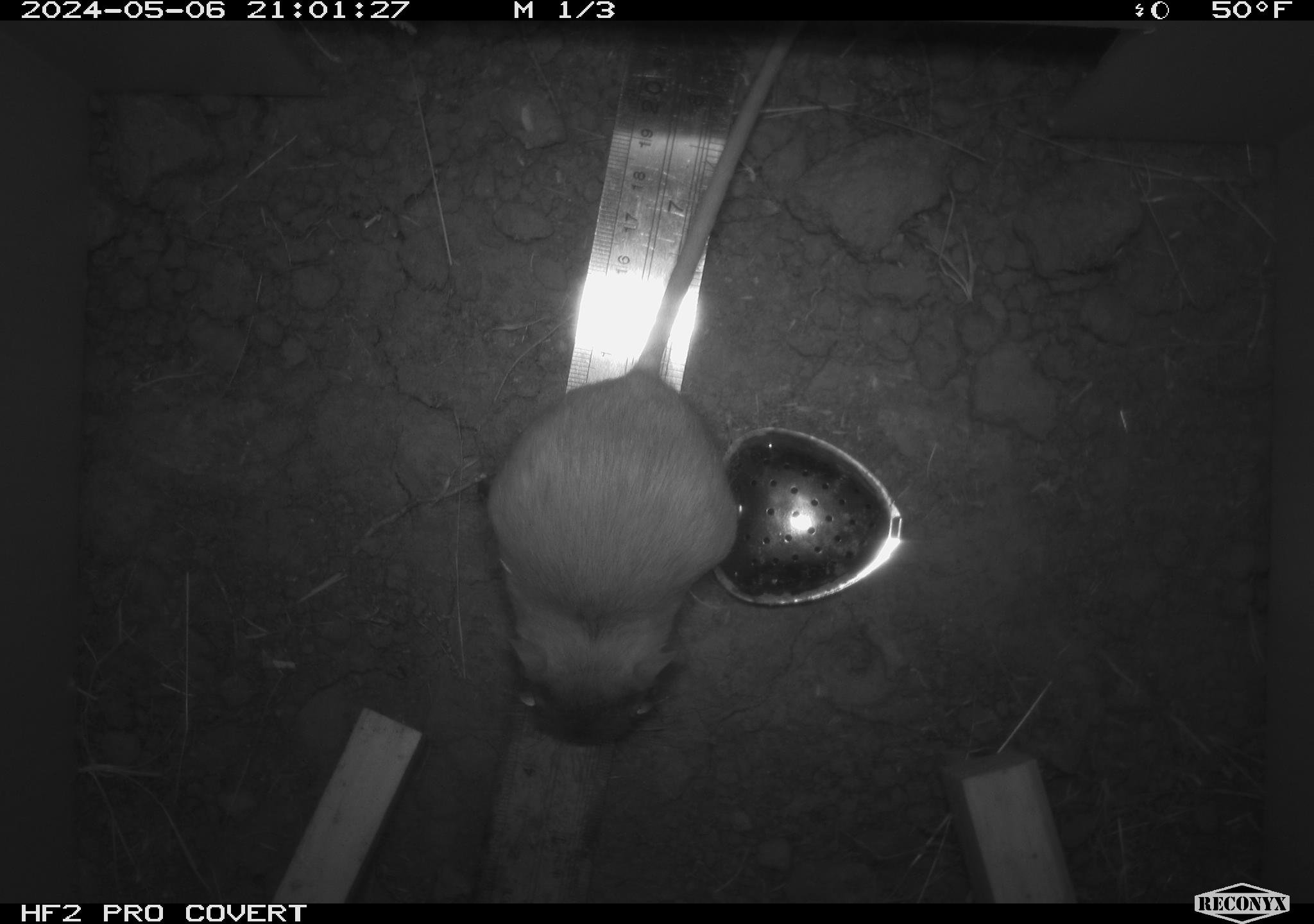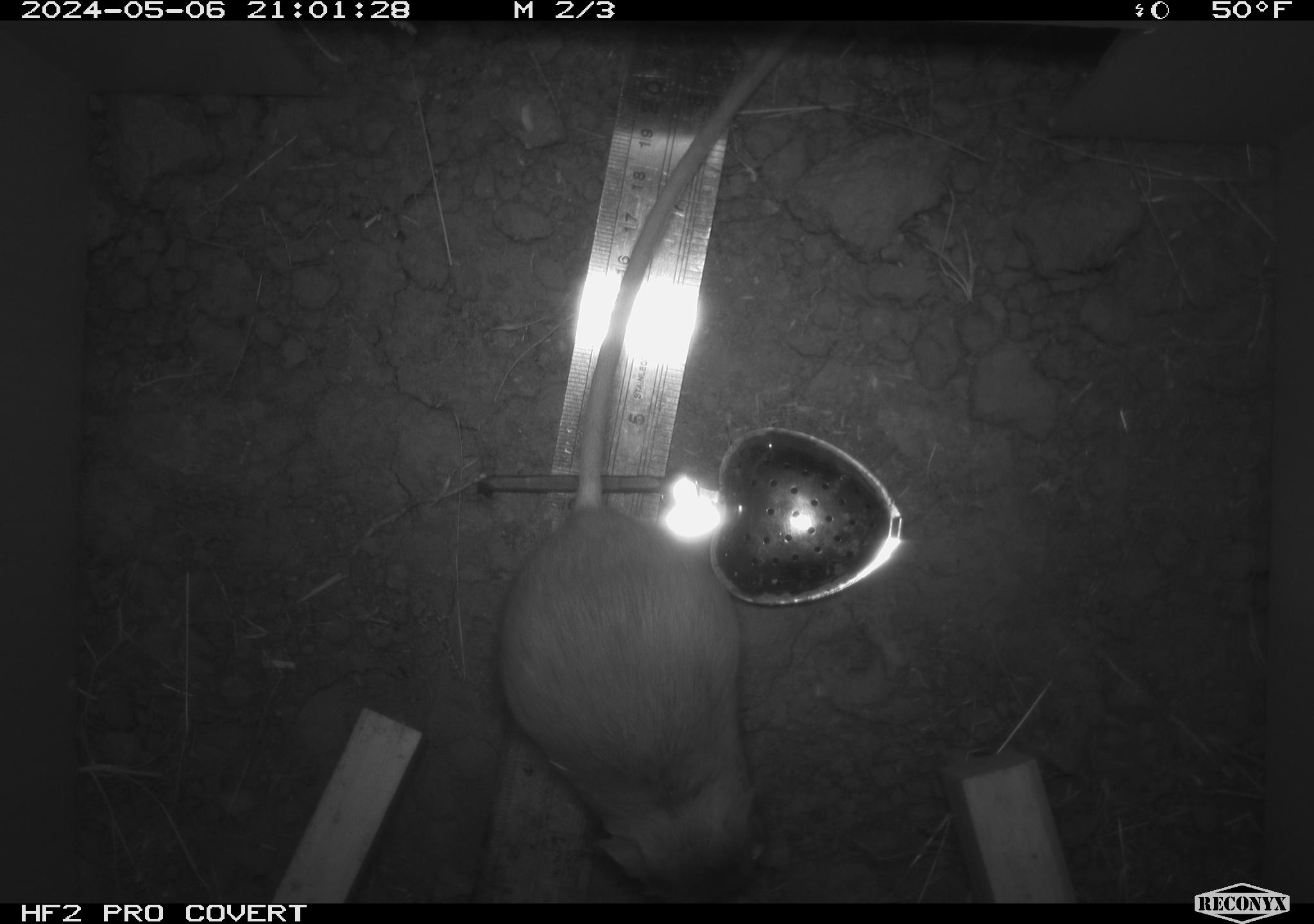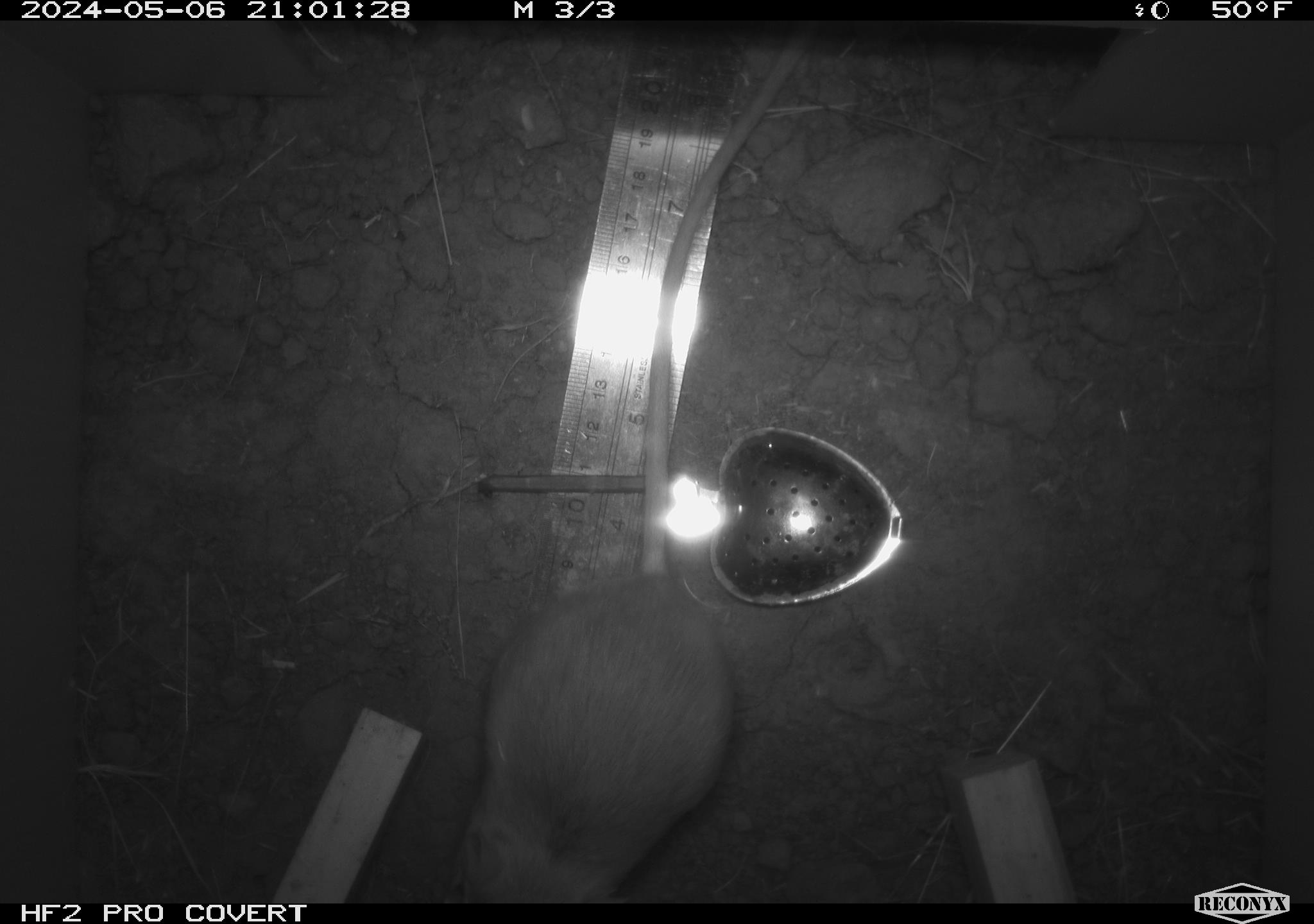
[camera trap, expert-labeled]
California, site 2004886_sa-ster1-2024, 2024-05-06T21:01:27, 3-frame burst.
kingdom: Animalia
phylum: Chordata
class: Mammalia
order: Rodentia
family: Heteromyidae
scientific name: Heteromyidae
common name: kangaroo rats and pocket mice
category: heteromyidae family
Heteromyidae family (kangaroo rats and pocket mice) (Heteromyidae).